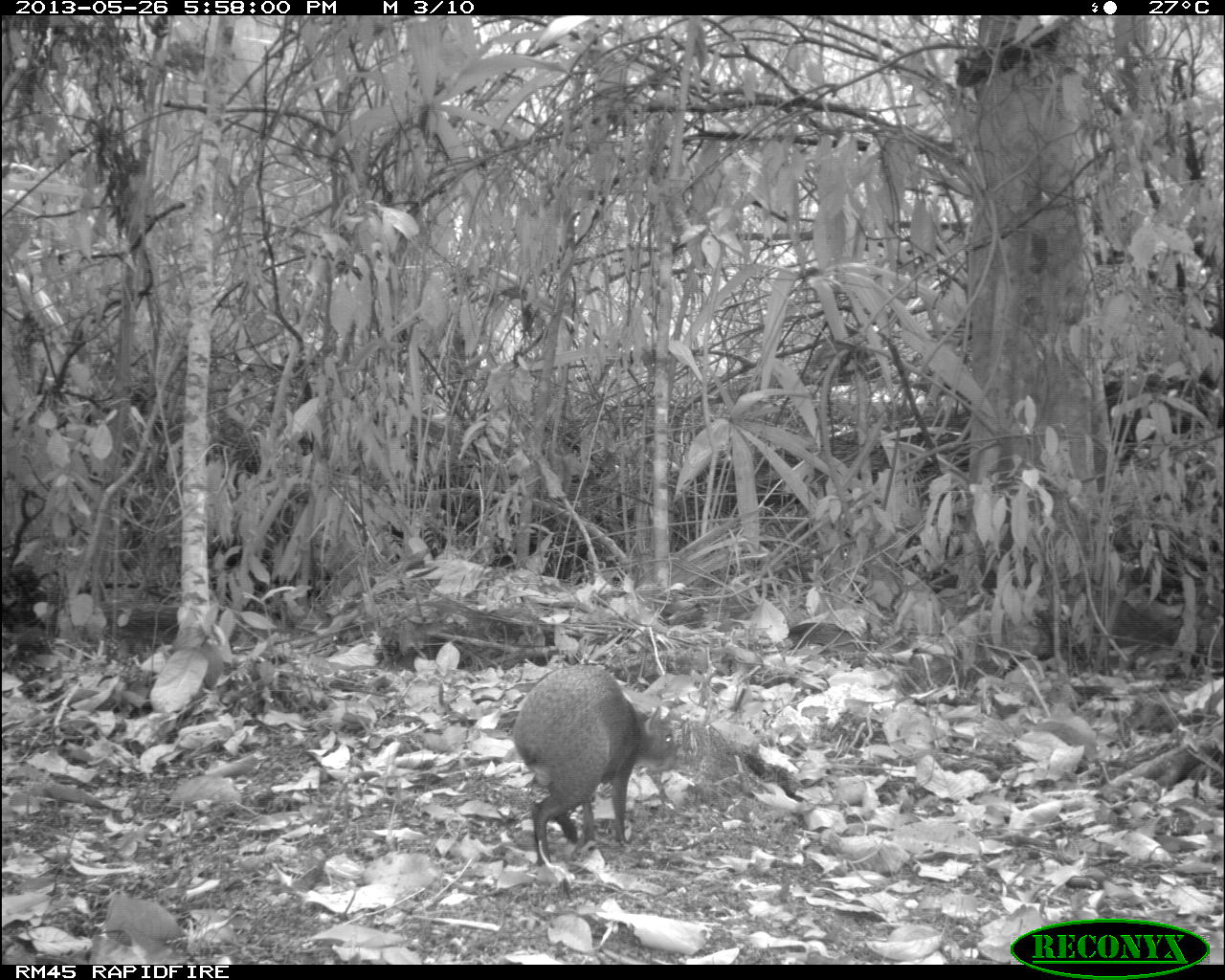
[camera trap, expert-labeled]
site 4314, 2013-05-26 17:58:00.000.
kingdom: Animalia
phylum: Chordata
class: Mammalia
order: Rodentia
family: Dasyproctidae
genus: Dasyprocta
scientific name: Dasyprocta punctata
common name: central american agouti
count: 1